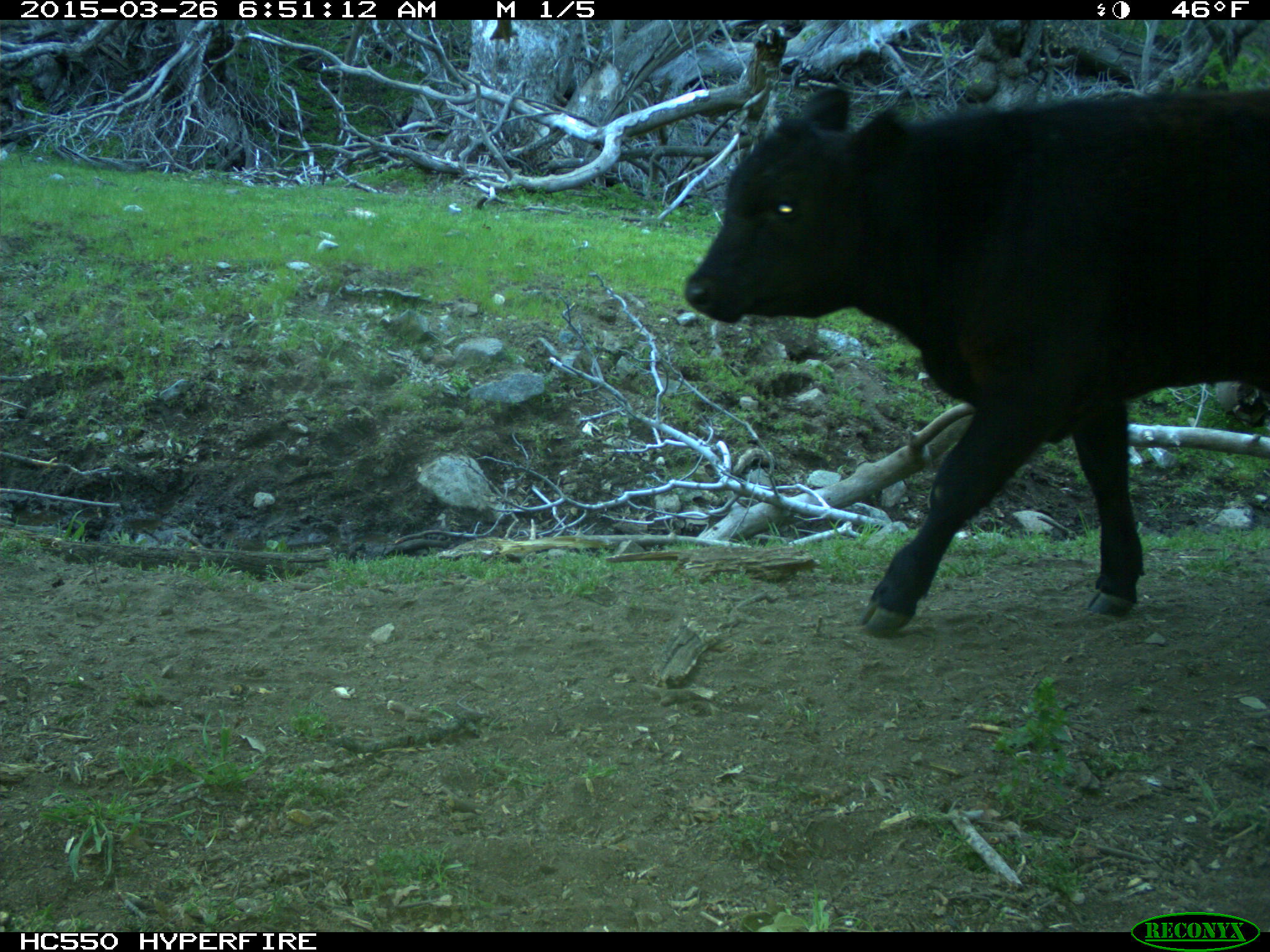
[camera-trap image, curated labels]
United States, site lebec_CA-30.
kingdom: Animalia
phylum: Chordata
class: Mammalia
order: Artiodactyla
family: Bovidae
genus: Bos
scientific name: Bos taurus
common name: domestic cow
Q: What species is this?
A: Bos taurus (domestic cow).